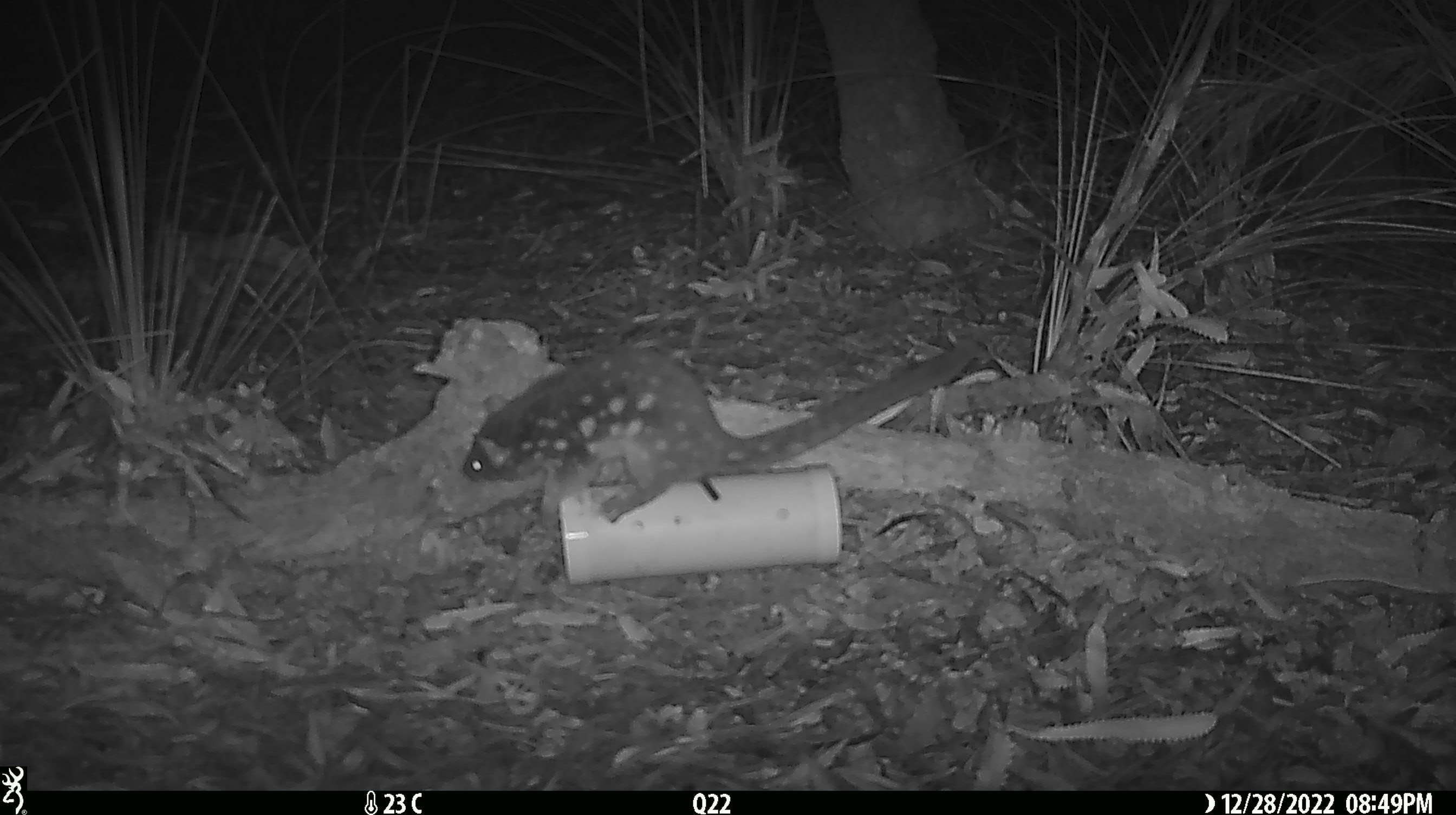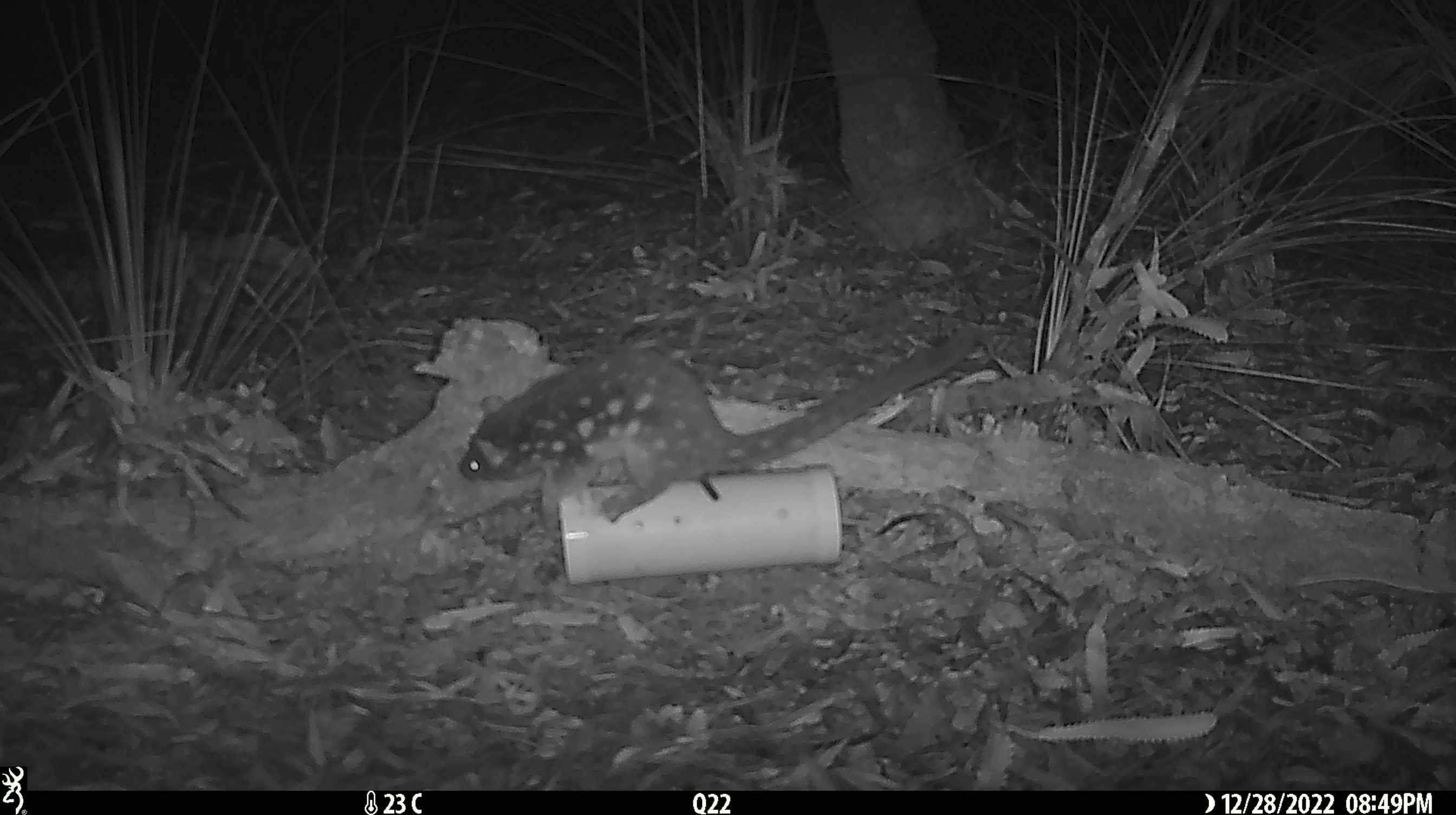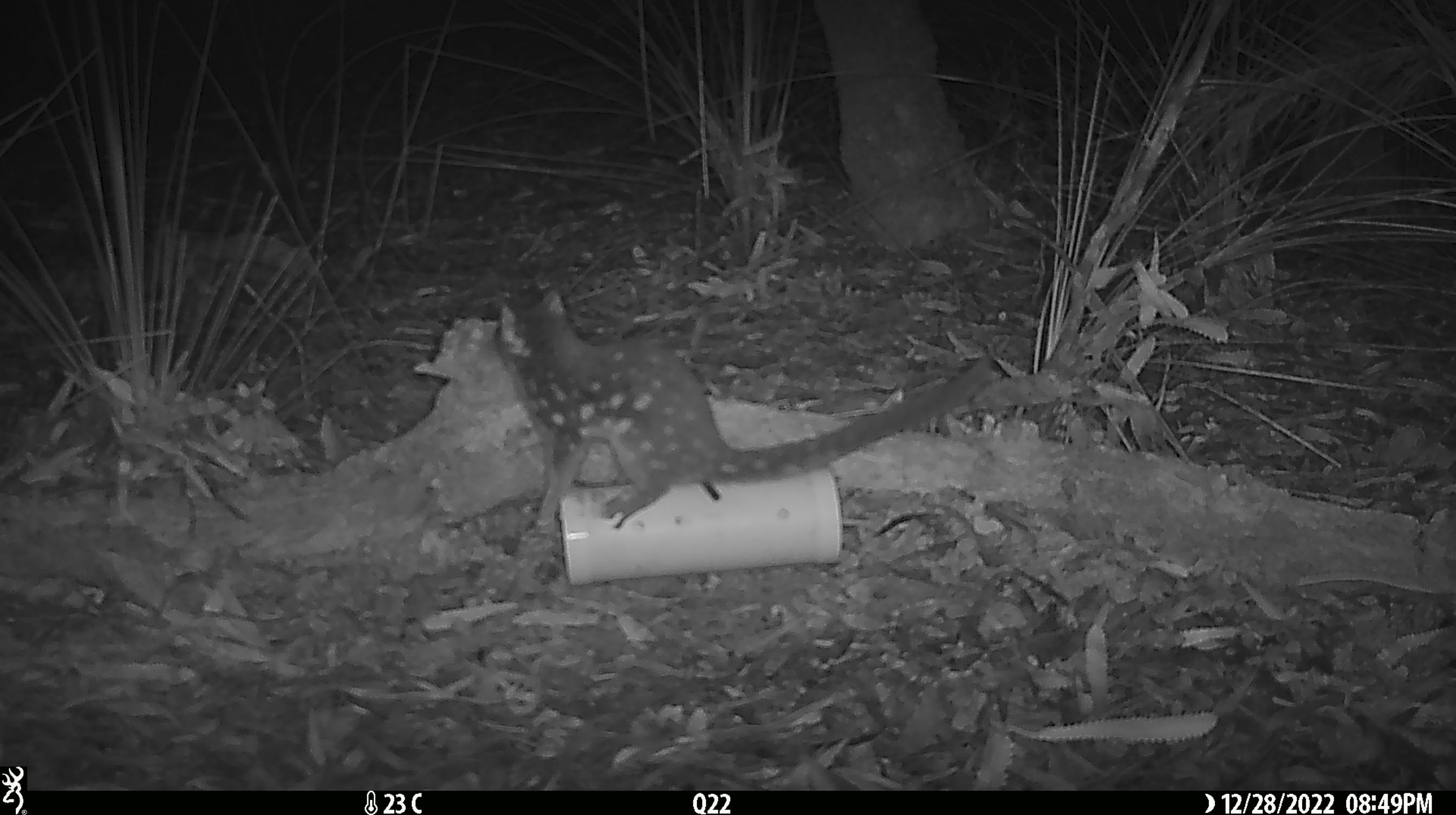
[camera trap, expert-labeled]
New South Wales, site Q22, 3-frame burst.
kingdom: Animalia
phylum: Chordata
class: Mammalia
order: Dasyuromorphia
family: Dasyuridae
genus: Dasyurus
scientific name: Dasyurus maculatus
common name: spotted-tailed quoll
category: quoll